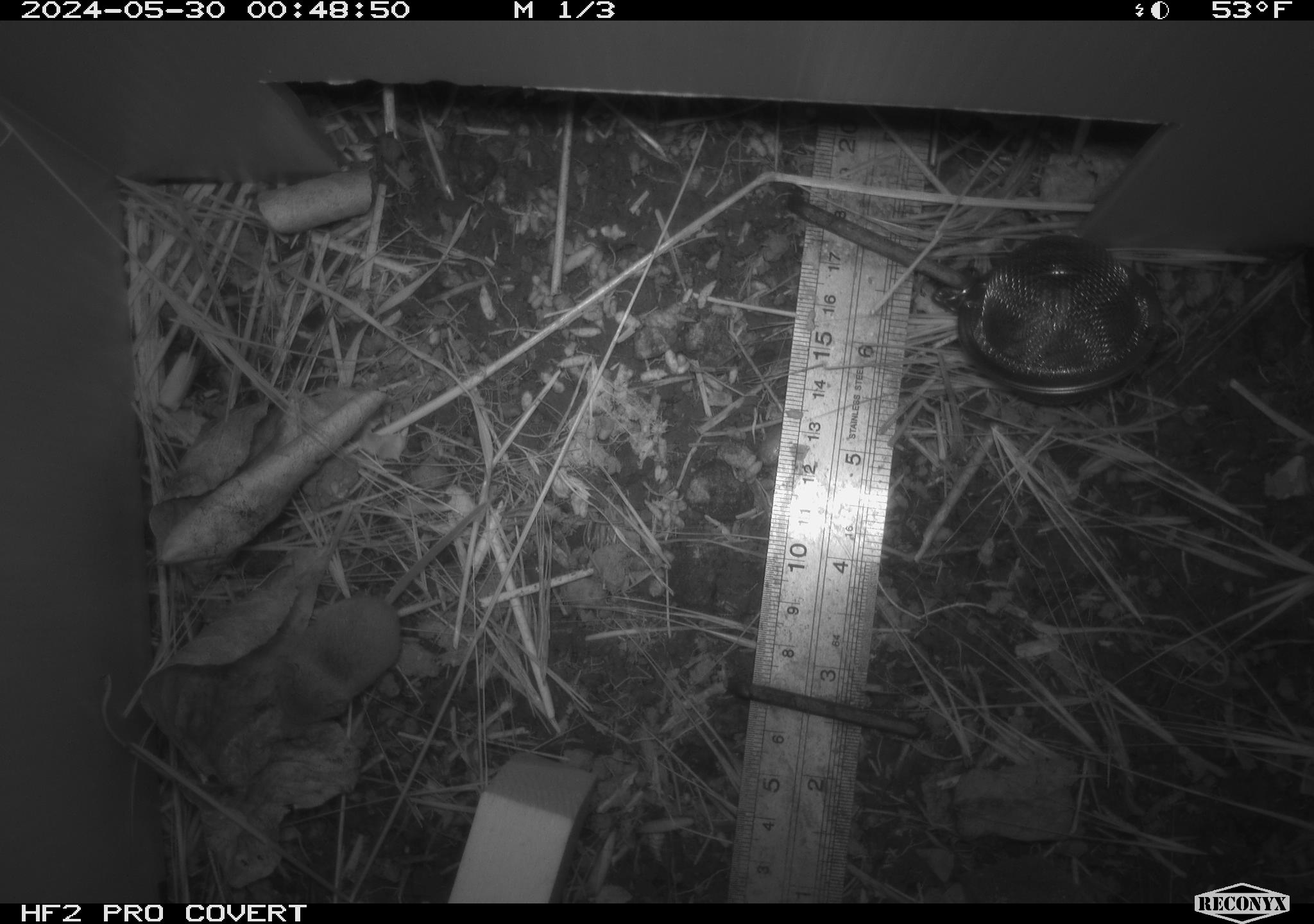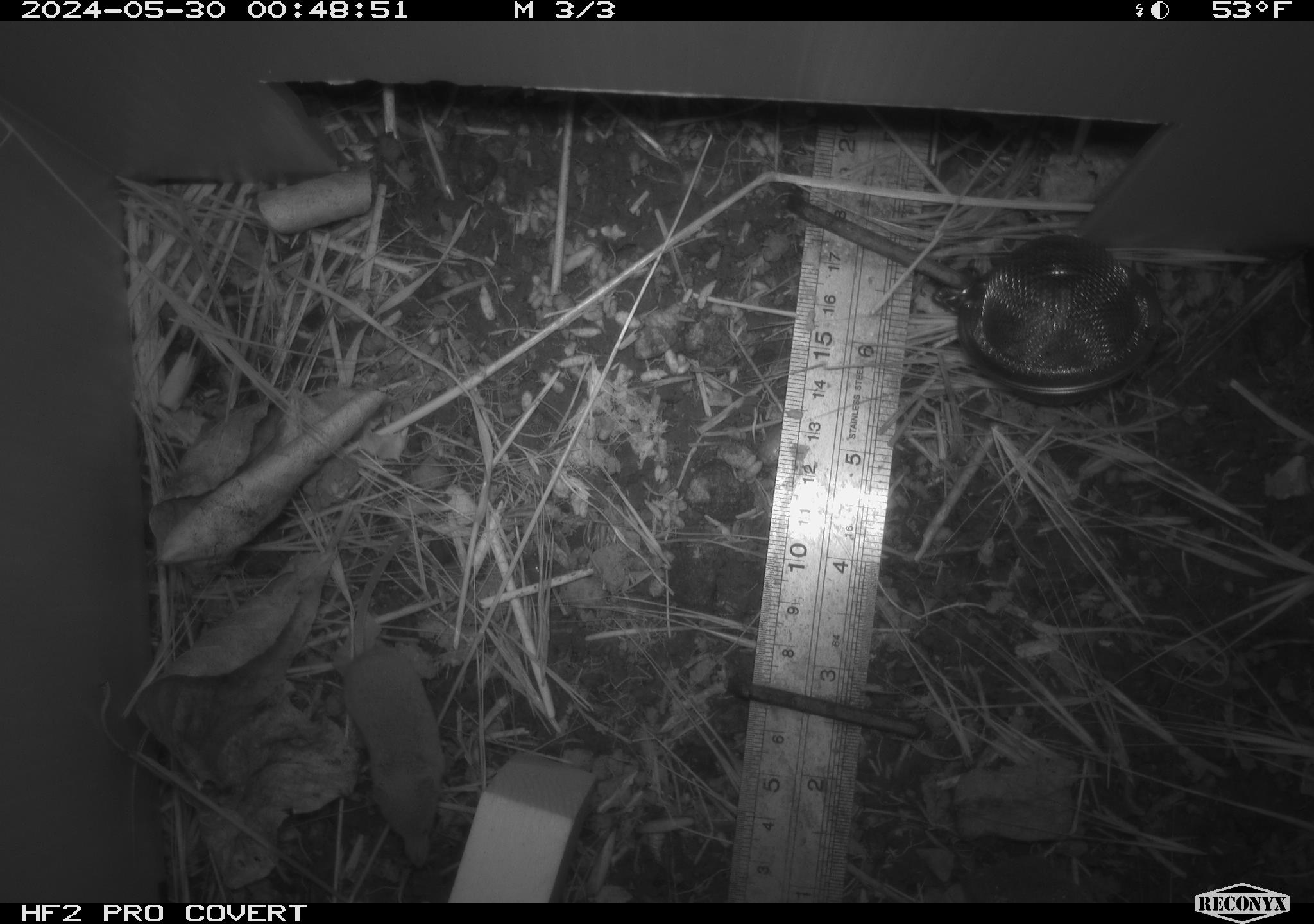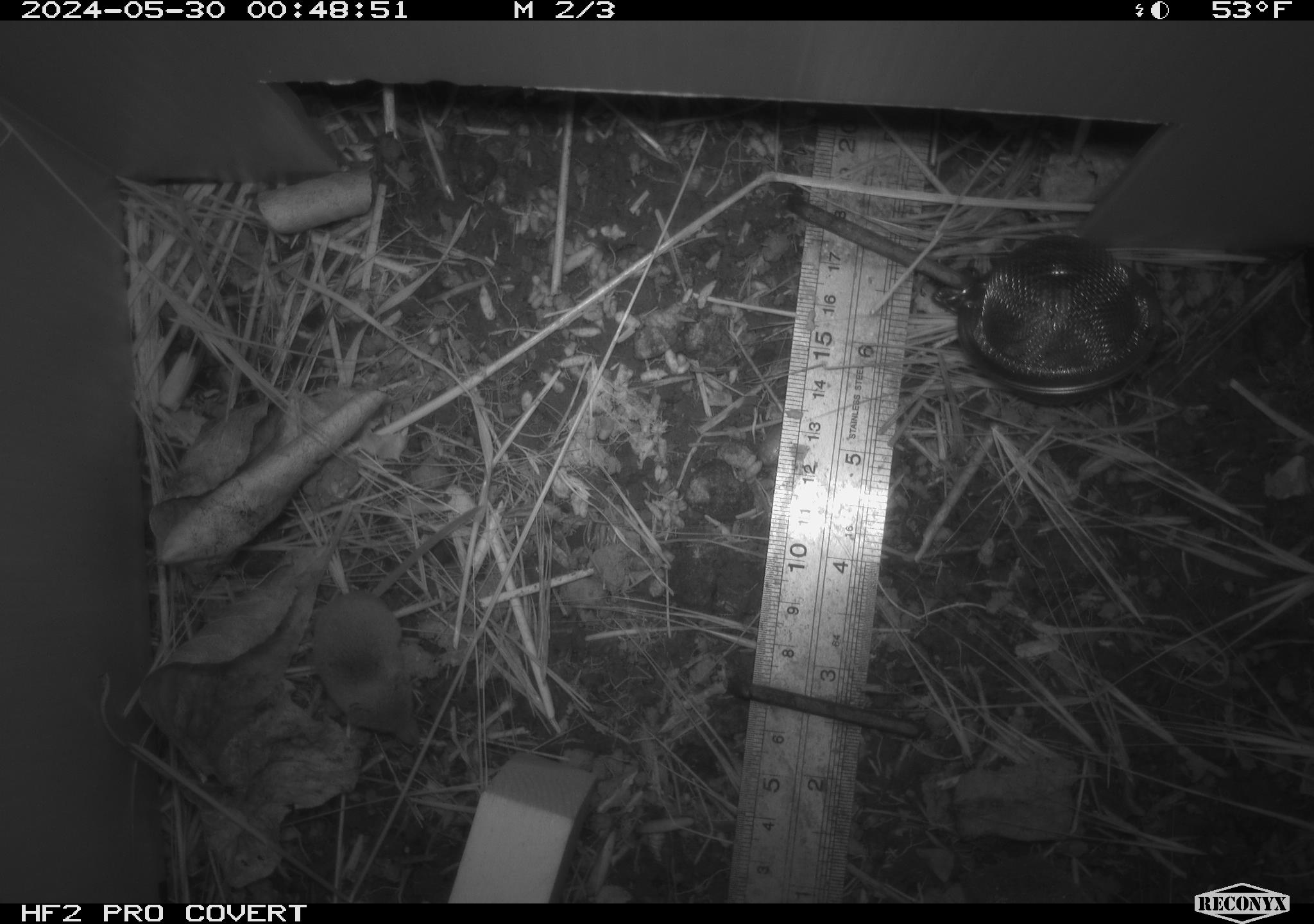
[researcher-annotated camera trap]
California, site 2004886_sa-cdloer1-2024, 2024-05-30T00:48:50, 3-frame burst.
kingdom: Animalia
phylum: Chordata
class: Mammalia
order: Eulipotyphla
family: Soricidae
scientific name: Soricidae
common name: shrews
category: soricidae family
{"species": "soricidae family (shrews) (Soricidae)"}